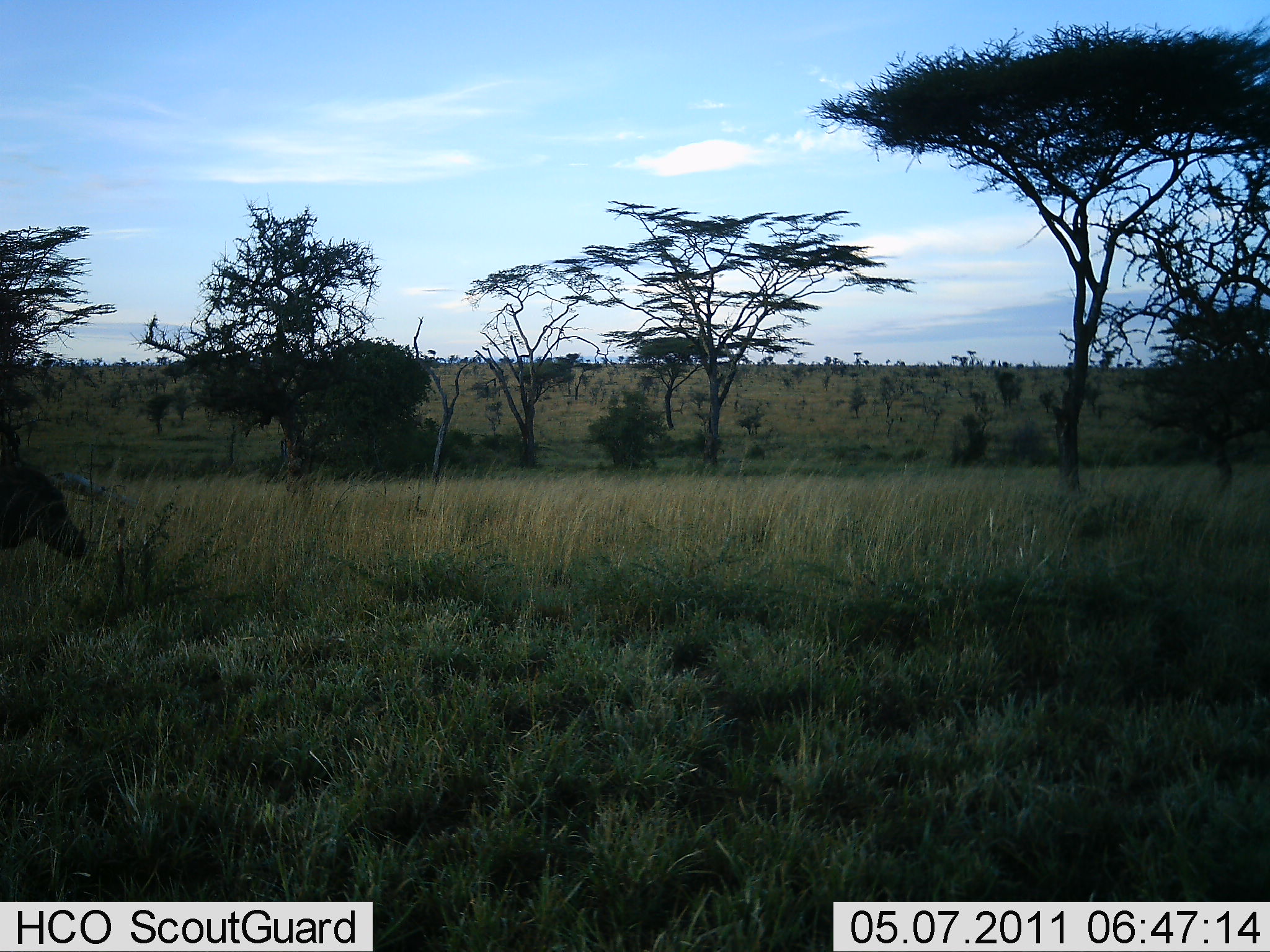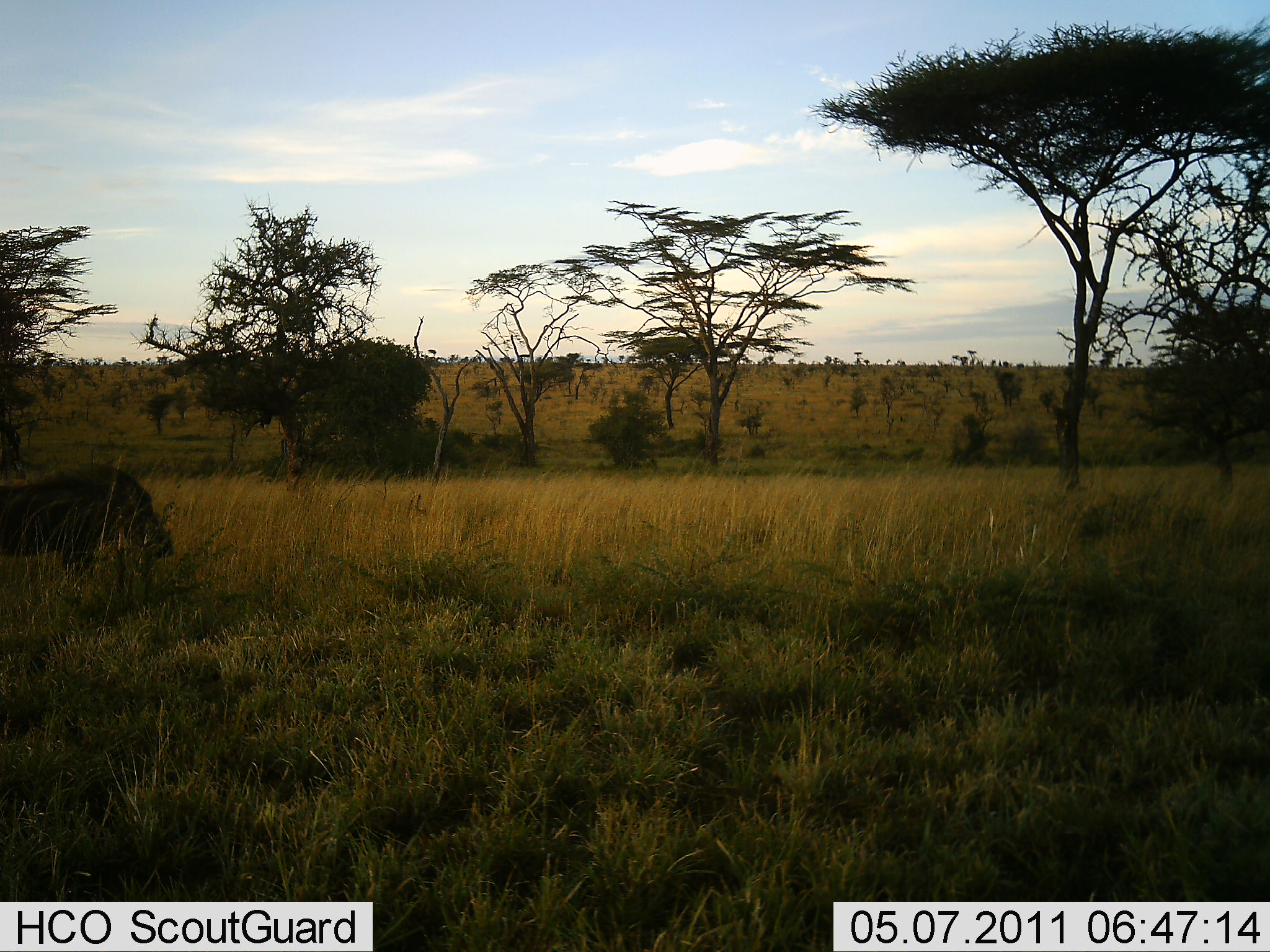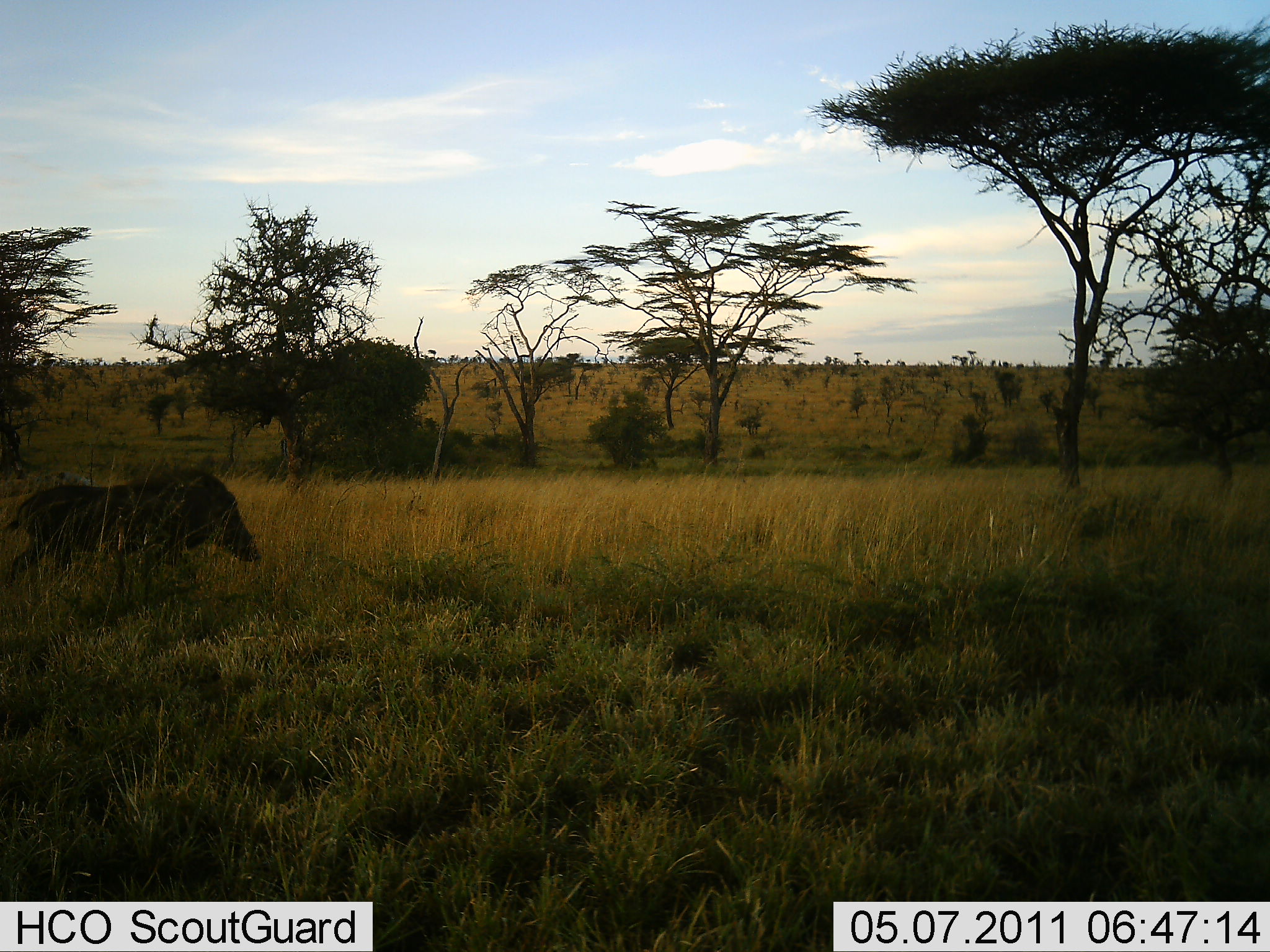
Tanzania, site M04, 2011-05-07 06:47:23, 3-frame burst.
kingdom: Animalia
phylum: Chordata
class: Mammalia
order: Artiodactyla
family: Suidae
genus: Phacochoerus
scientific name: Phacochoerus africanus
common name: warthog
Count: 1.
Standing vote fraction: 8%.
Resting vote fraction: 0%.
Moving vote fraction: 100%.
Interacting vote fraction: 0%.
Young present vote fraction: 0%.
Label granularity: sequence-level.